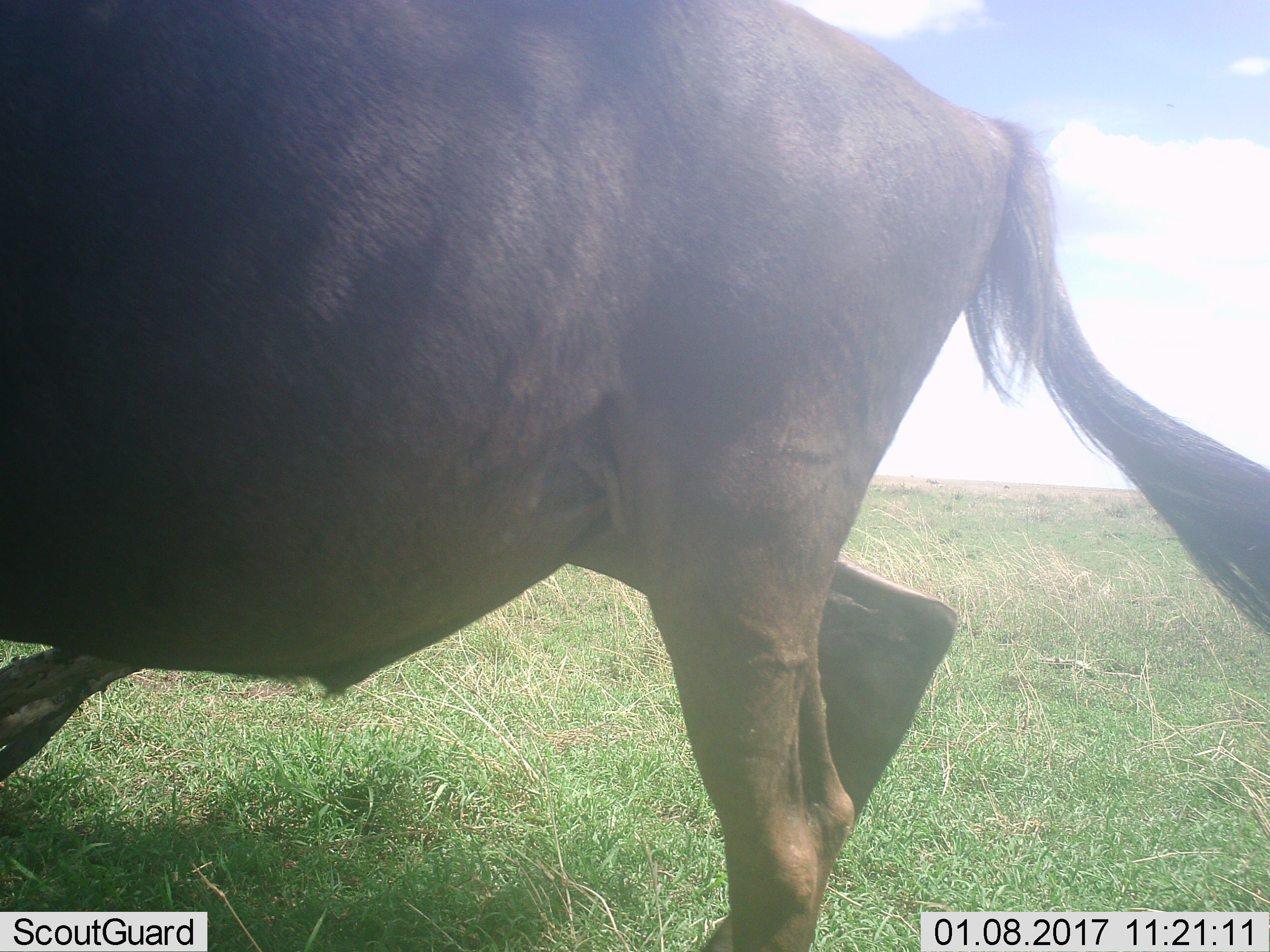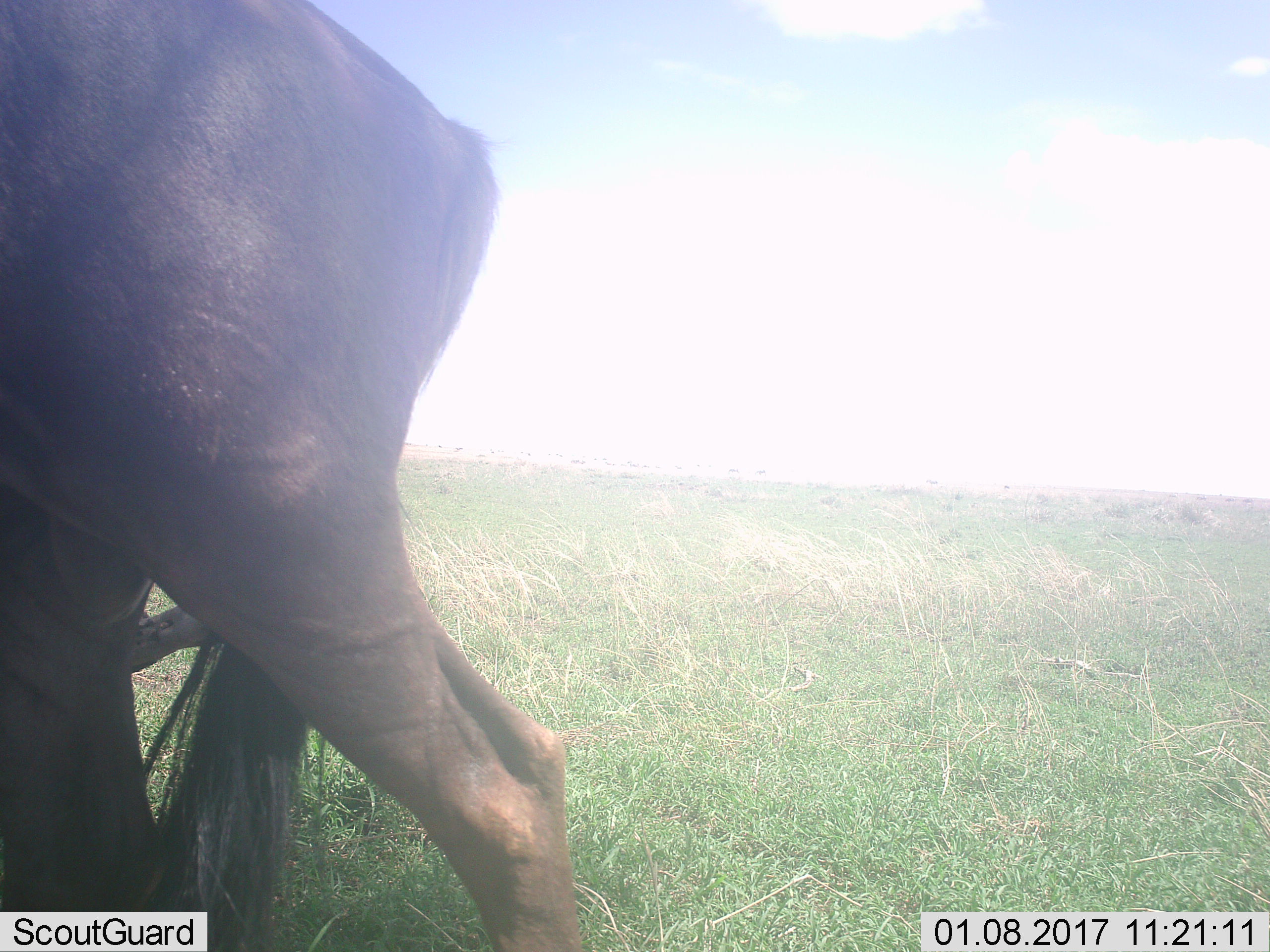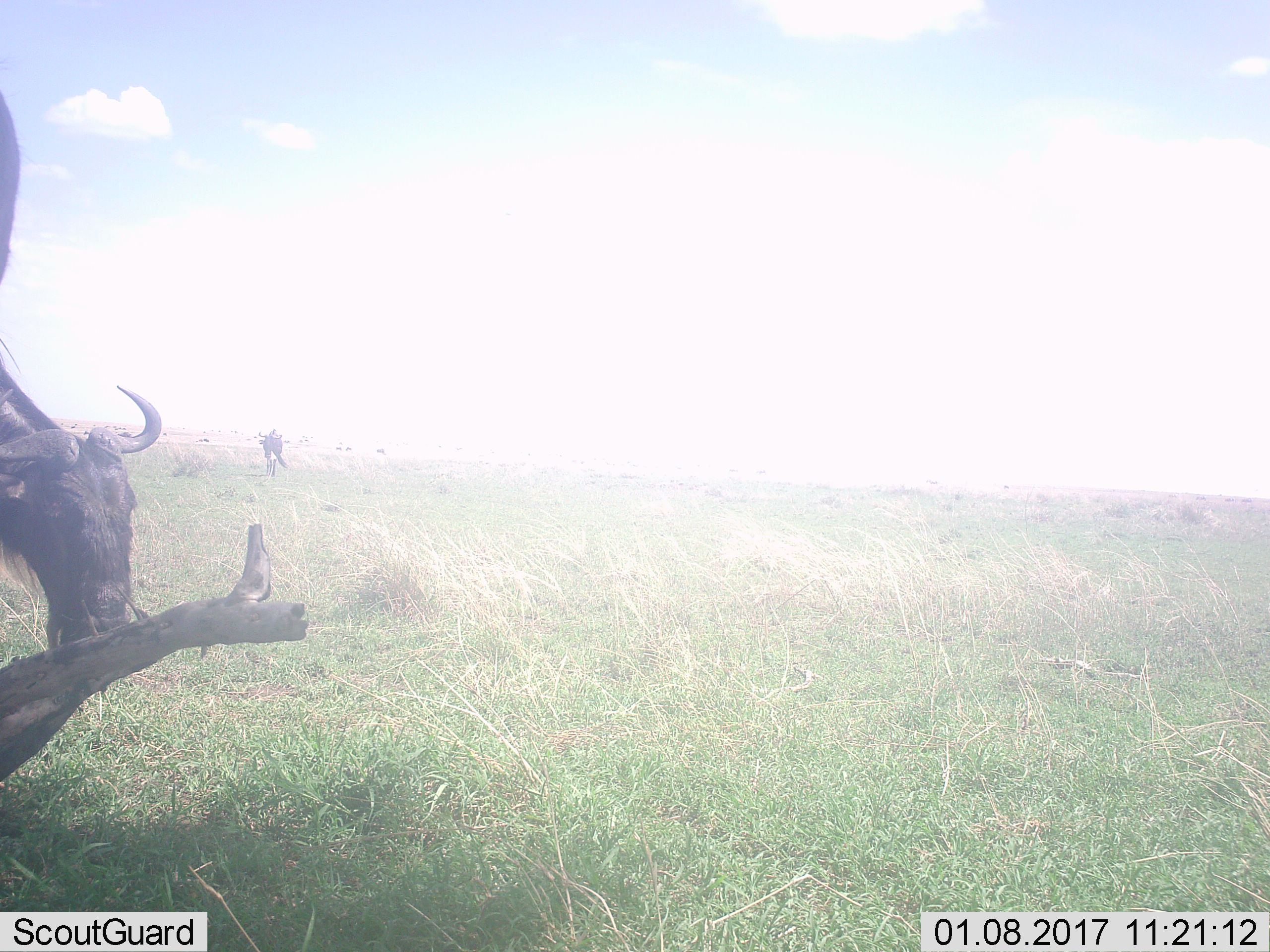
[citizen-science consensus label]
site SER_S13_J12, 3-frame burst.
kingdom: Animalia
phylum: Chordata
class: Mammalia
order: Artiodactyla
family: Bovidae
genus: Connochaetes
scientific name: Connochaetes taurinus taurinus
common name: blue wildebeest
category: wildebeestblue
Wildebeestblue (blue wildebeest) (Connochaetes taurinus taurinus), count 11-50. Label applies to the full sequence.